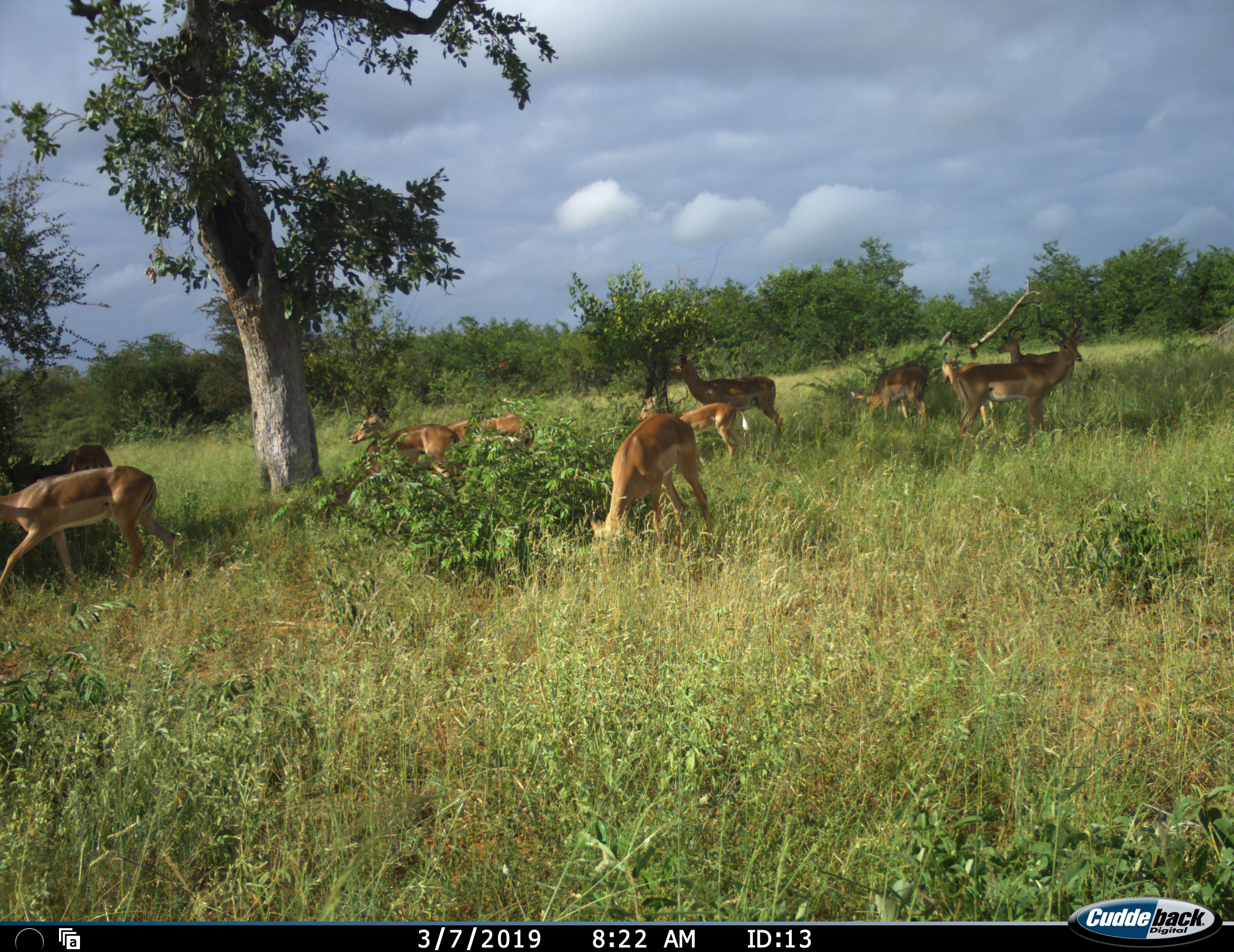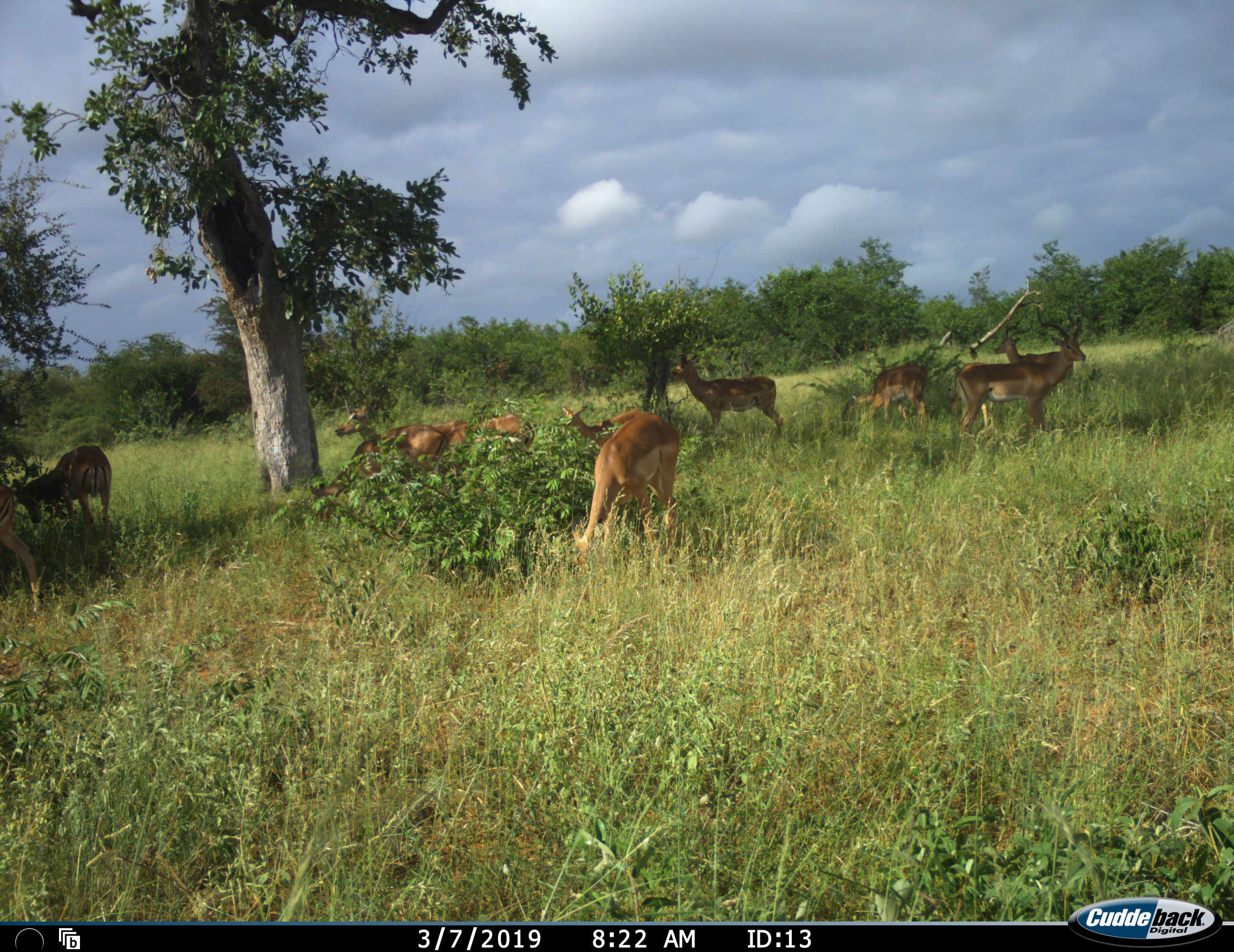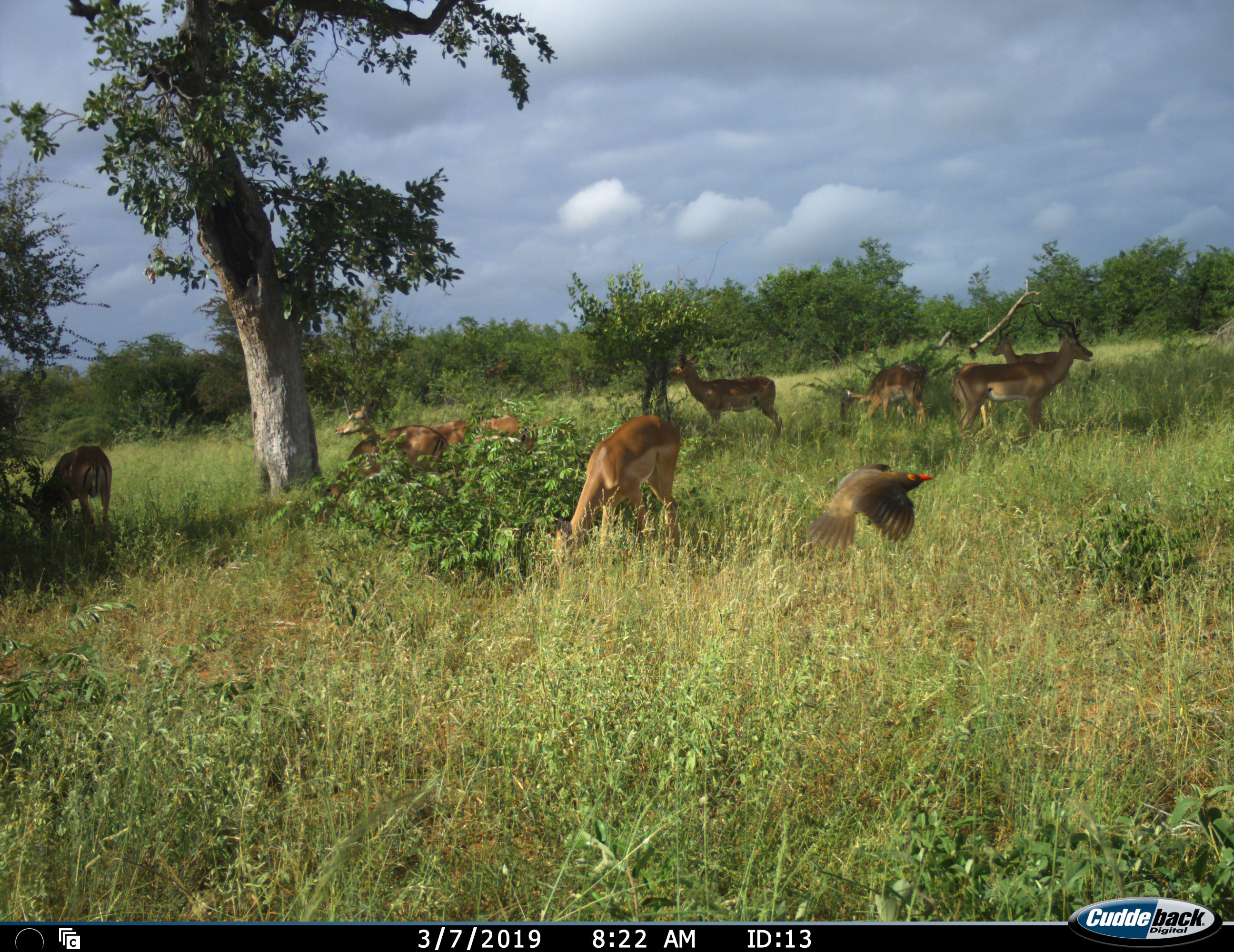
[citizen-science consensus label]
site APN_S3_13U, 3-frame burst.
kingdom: Animalia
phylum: Chordata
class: Mammalia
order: Artiodactyla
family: Bovidae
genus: Aepyceros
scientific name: Aepyceros melampus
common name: impala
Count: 10.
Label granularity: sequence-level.